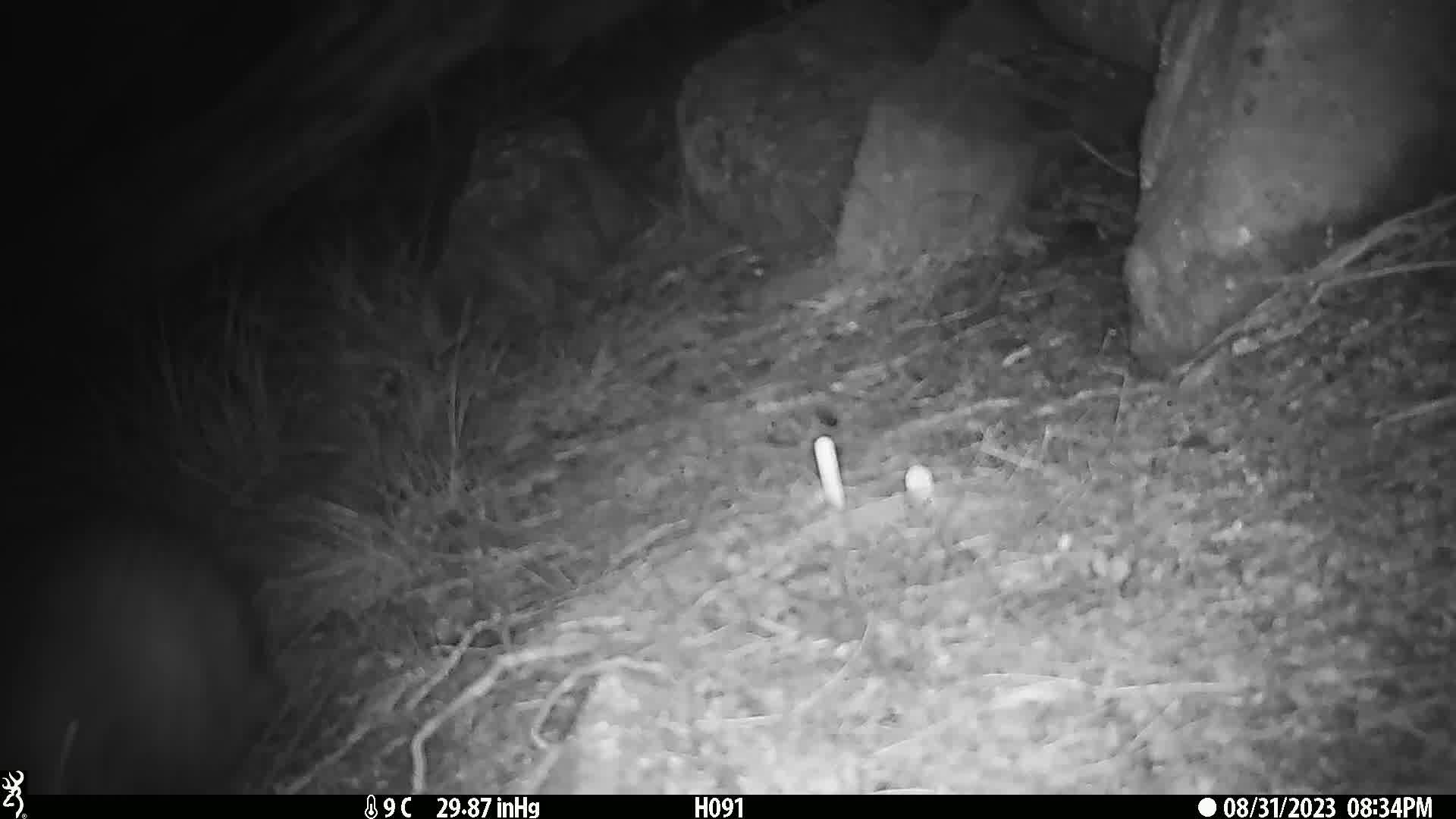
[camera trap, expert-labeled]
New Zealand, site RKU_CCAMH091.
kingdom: Animalia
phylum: Chordata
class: Aves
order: Apterygiformes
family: Apterygidae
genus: Apteryx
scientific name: Apteryx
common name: kiwi